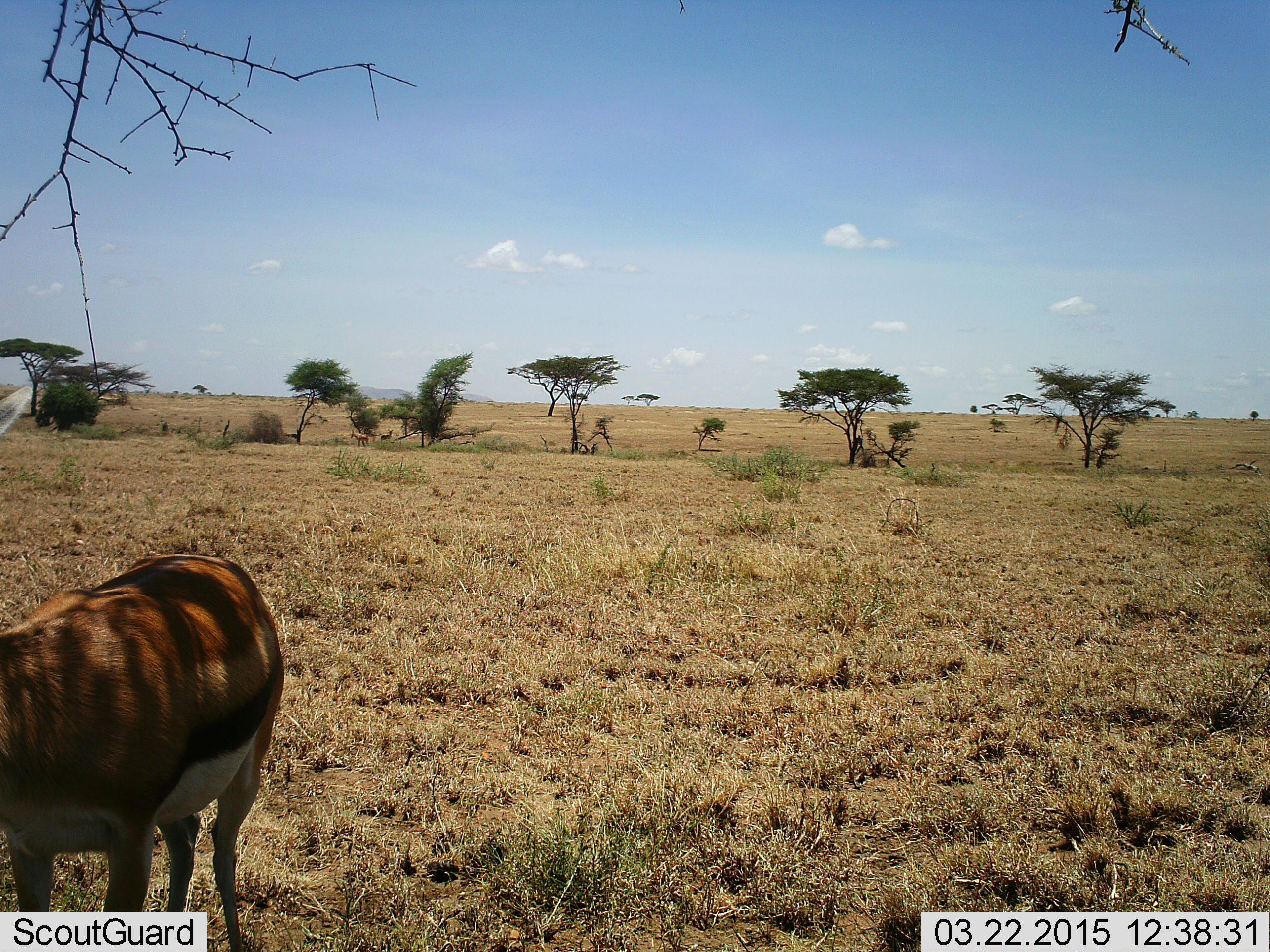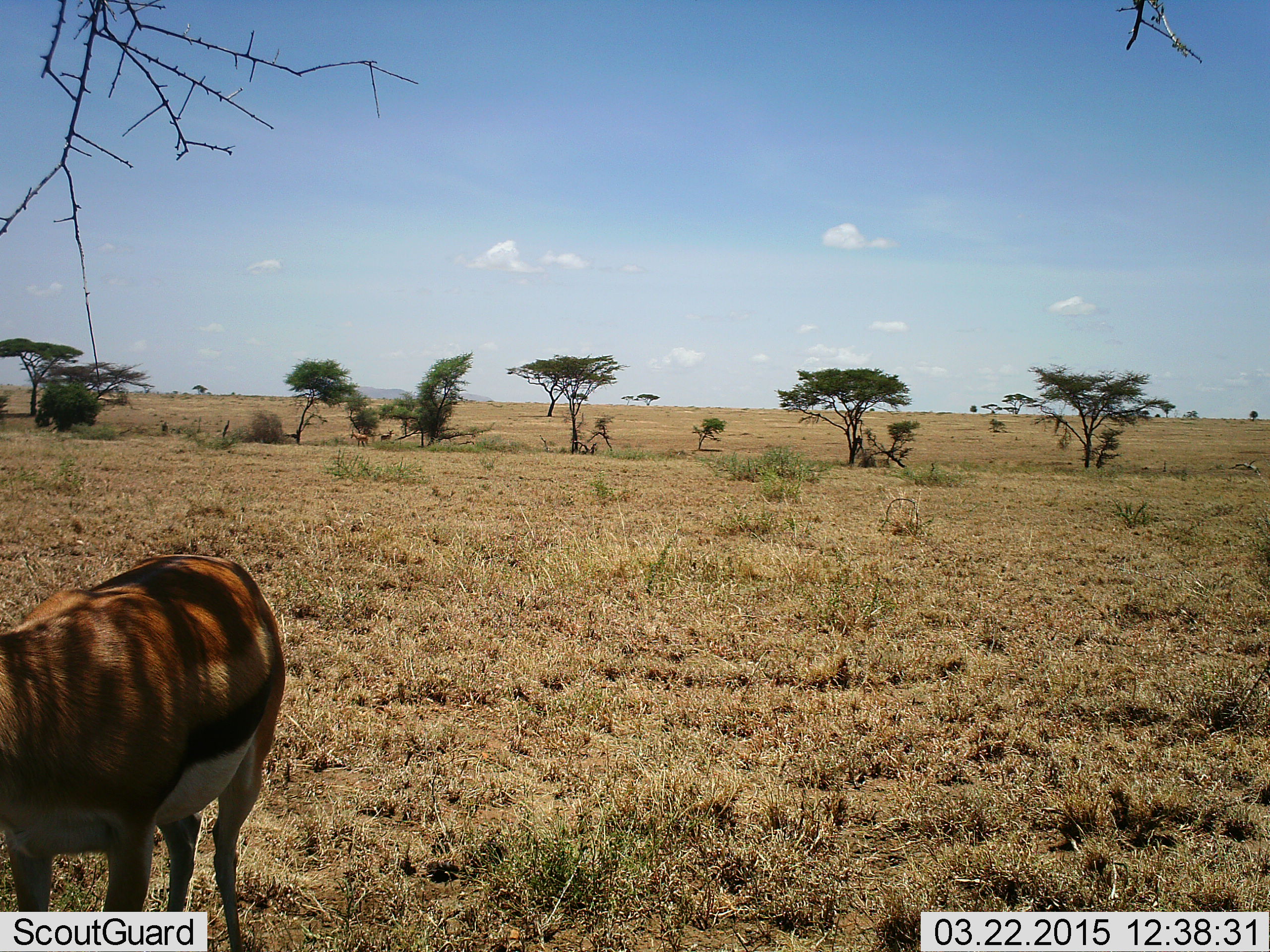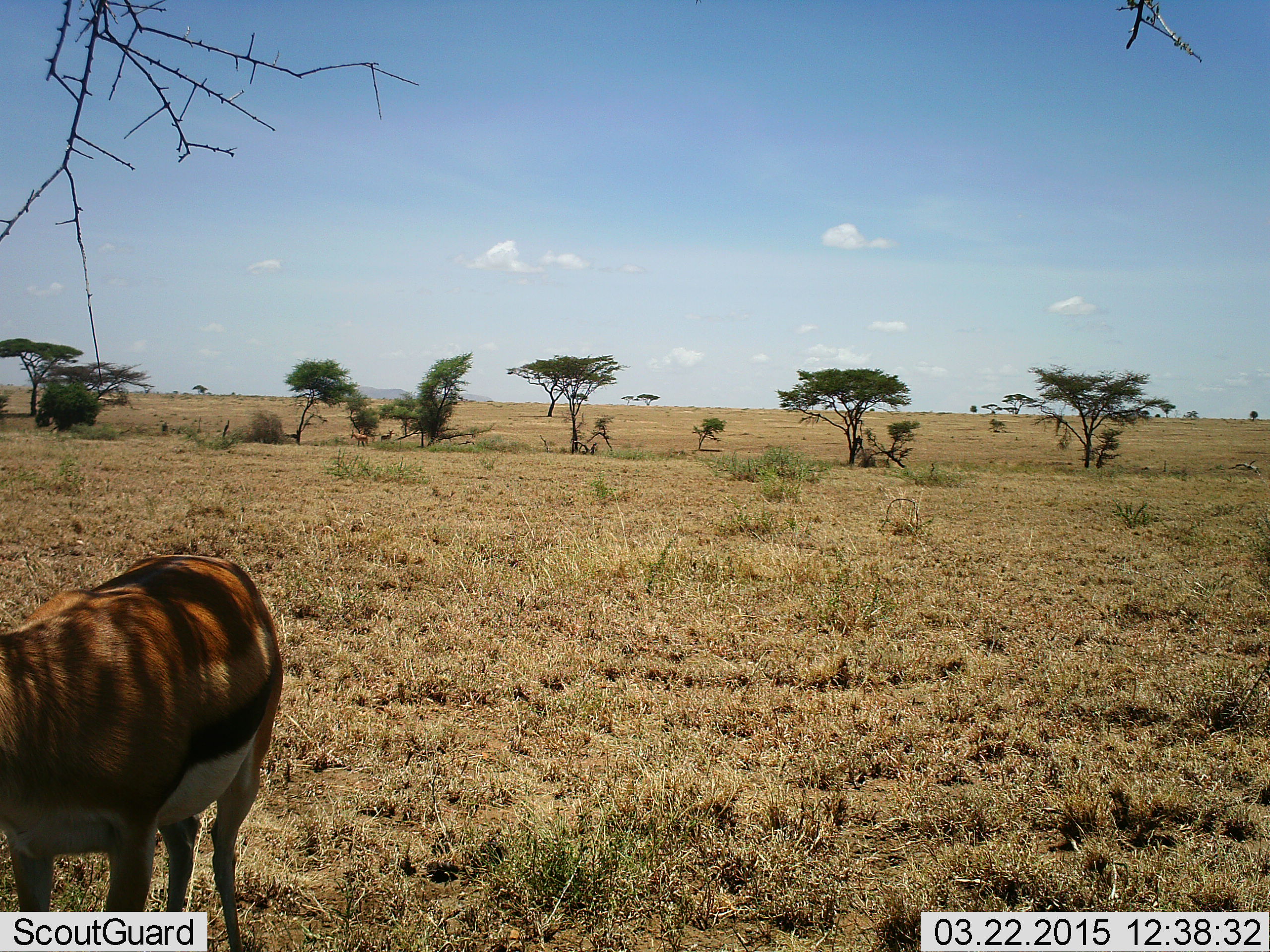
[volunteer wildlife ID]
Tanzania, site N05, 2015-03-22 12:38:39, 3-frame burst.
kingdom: Animalia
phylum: Chordata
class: Mammalia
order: Artiodactyla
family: Bovidae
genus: Eudorcas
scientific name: Eudorcas thomsonii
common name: thomson's gazelle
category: gazellethomsons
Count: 1.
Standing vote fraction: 90%.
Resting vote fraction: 0%.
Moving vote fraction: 0%.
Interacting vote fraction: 0%.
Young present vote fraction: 0%.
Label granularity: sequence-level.